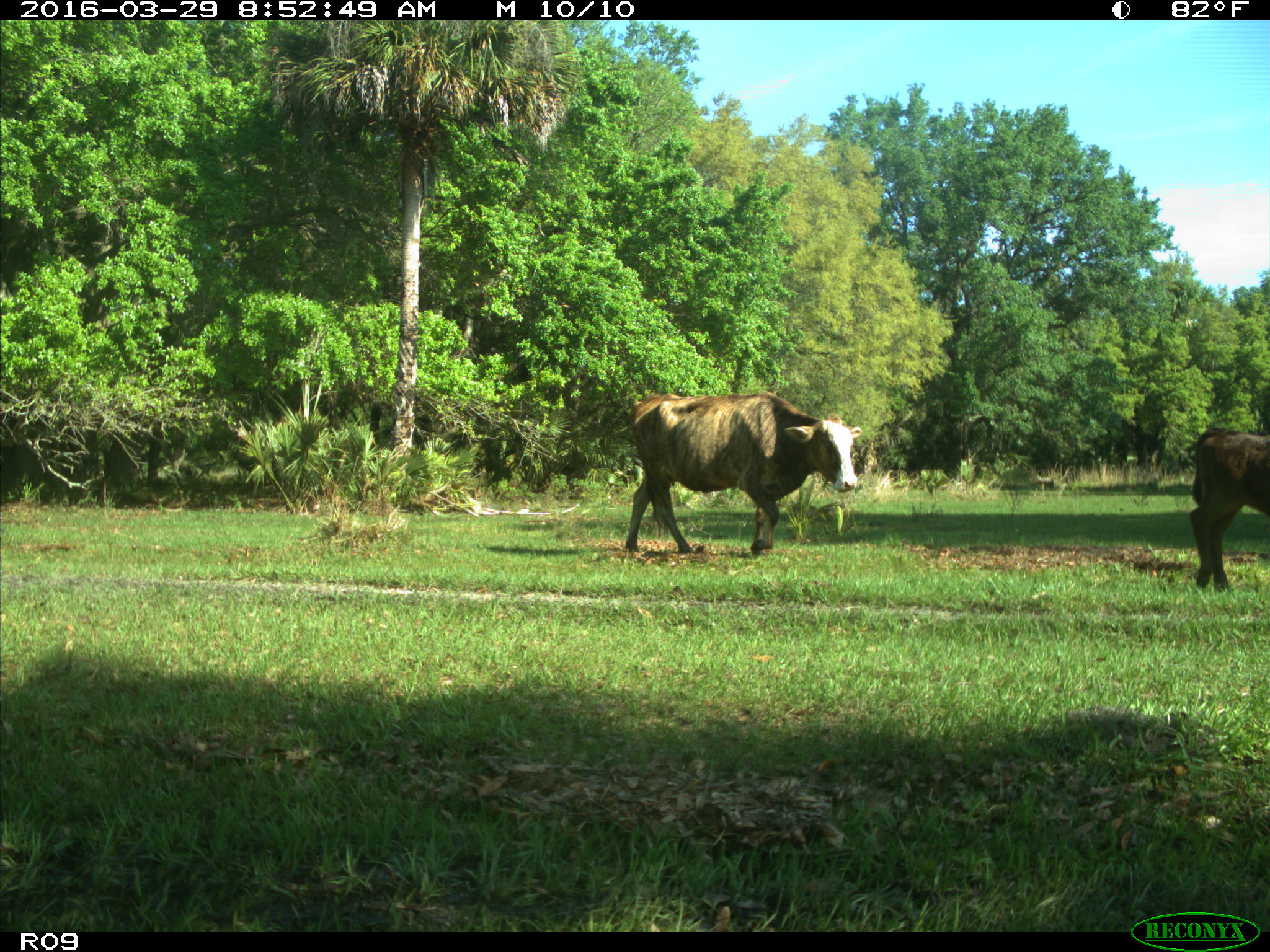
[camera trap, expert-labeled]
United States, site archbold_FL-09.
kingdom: Animalia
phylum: Chordata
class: Mammalia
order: Artiodactyla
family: Bovidae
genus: Bos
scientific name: Bos taurus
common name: domestic cow